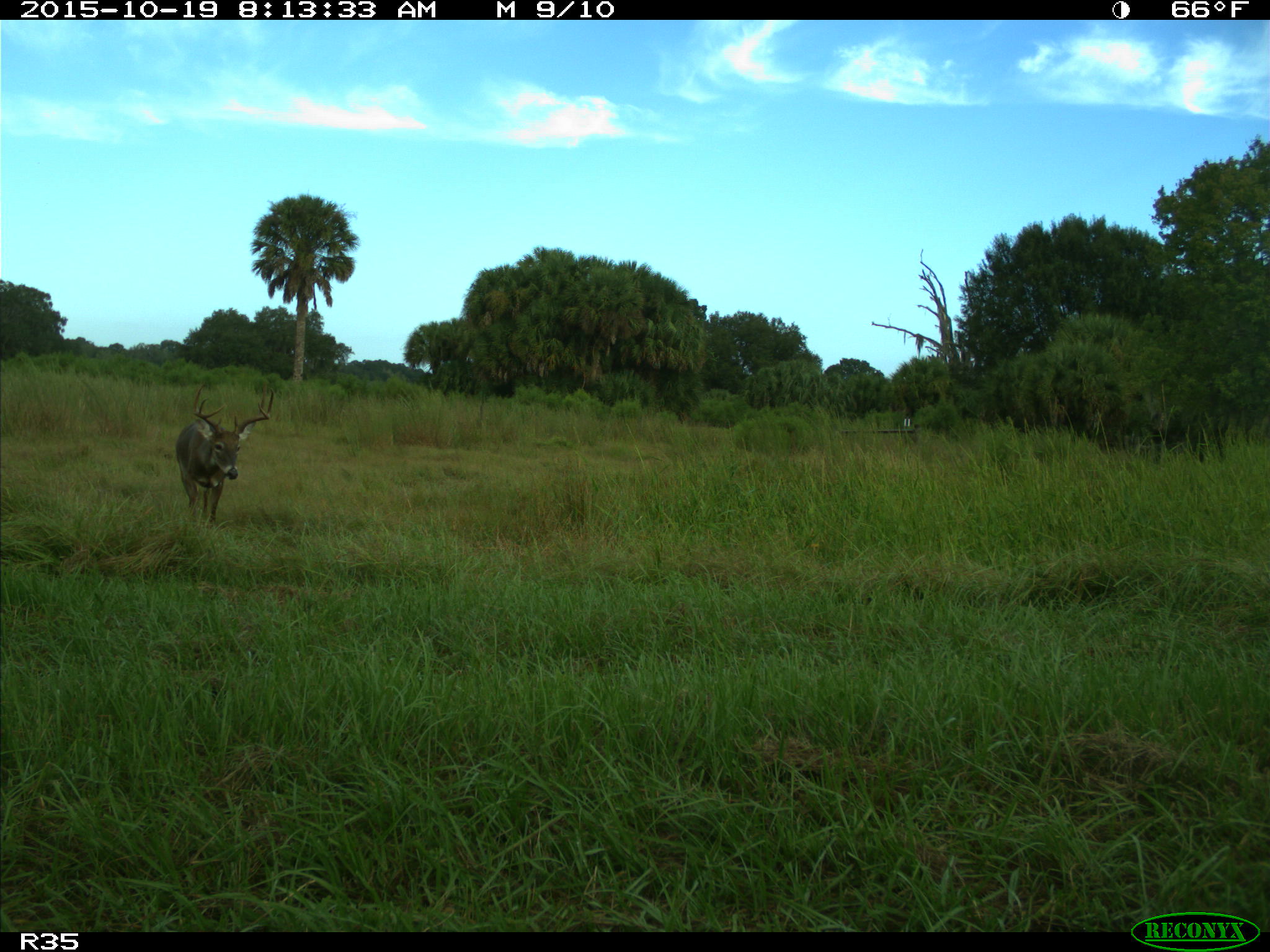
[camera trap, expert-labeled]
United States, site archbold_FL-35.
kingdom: Animalia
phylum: Chordata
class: Mammalia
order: Artiodactyla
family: Cervidae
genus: Odocoileus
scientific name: Odocoileus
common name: deer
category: unidentified deer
Unidentified deer (deer) (Odocoileus).